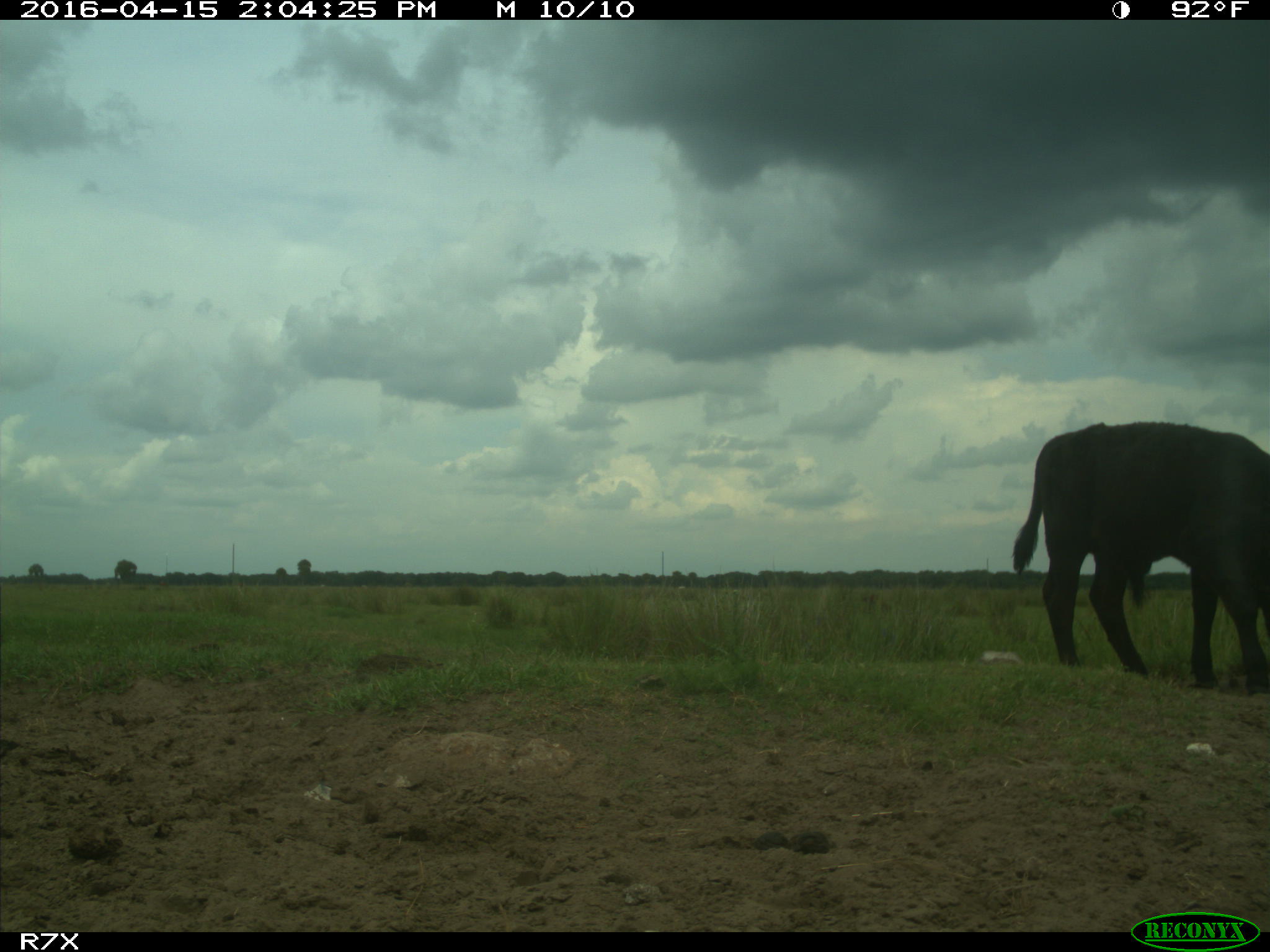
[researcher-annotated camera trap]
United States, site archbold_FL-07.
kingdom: Animalia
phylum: Chordata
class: Mammalia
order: Artiodactyla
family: Bovidae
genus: Bos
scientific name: Bos taurus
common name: domestic cow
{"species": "Bos taurus (domestic cow)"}